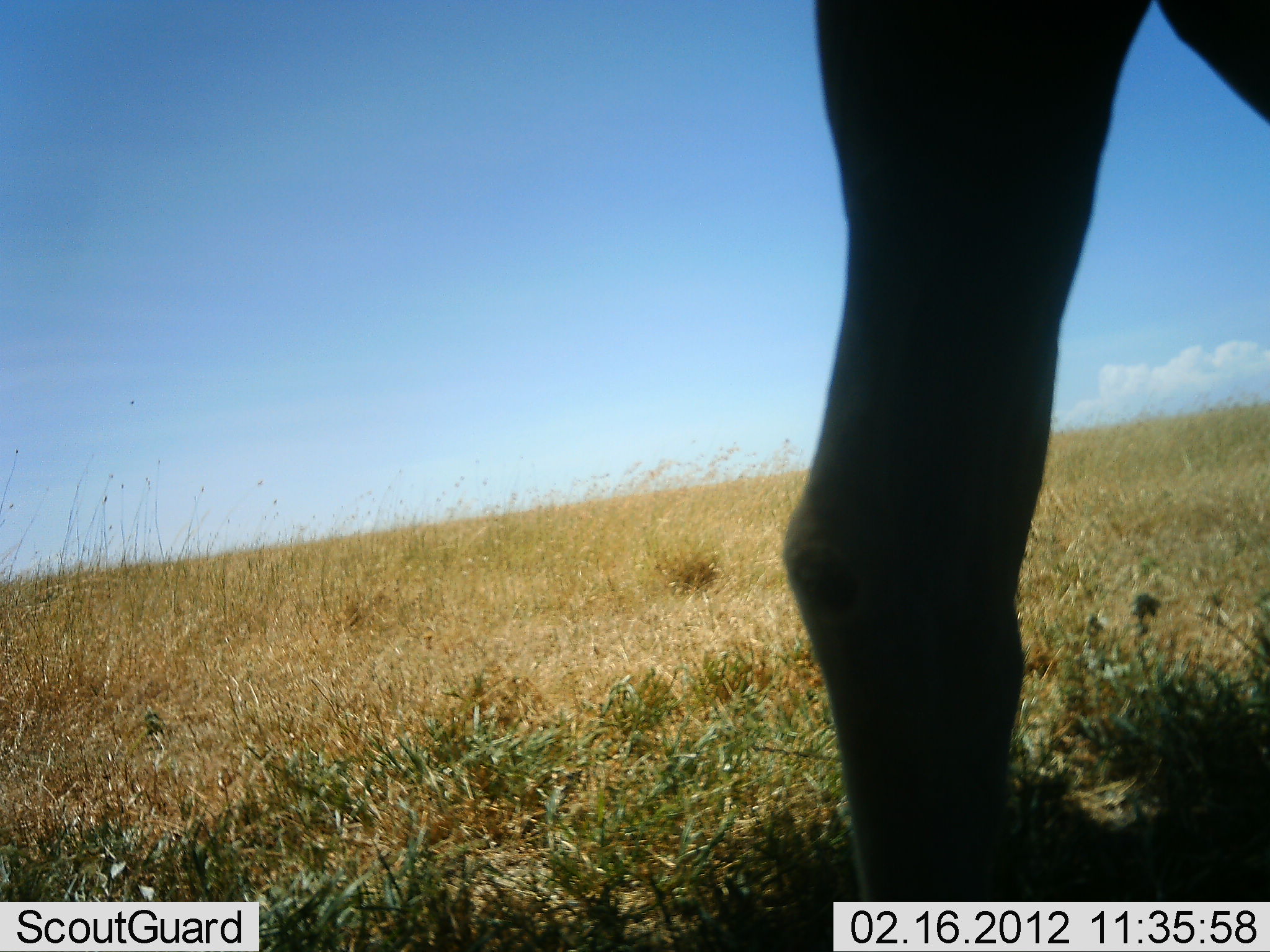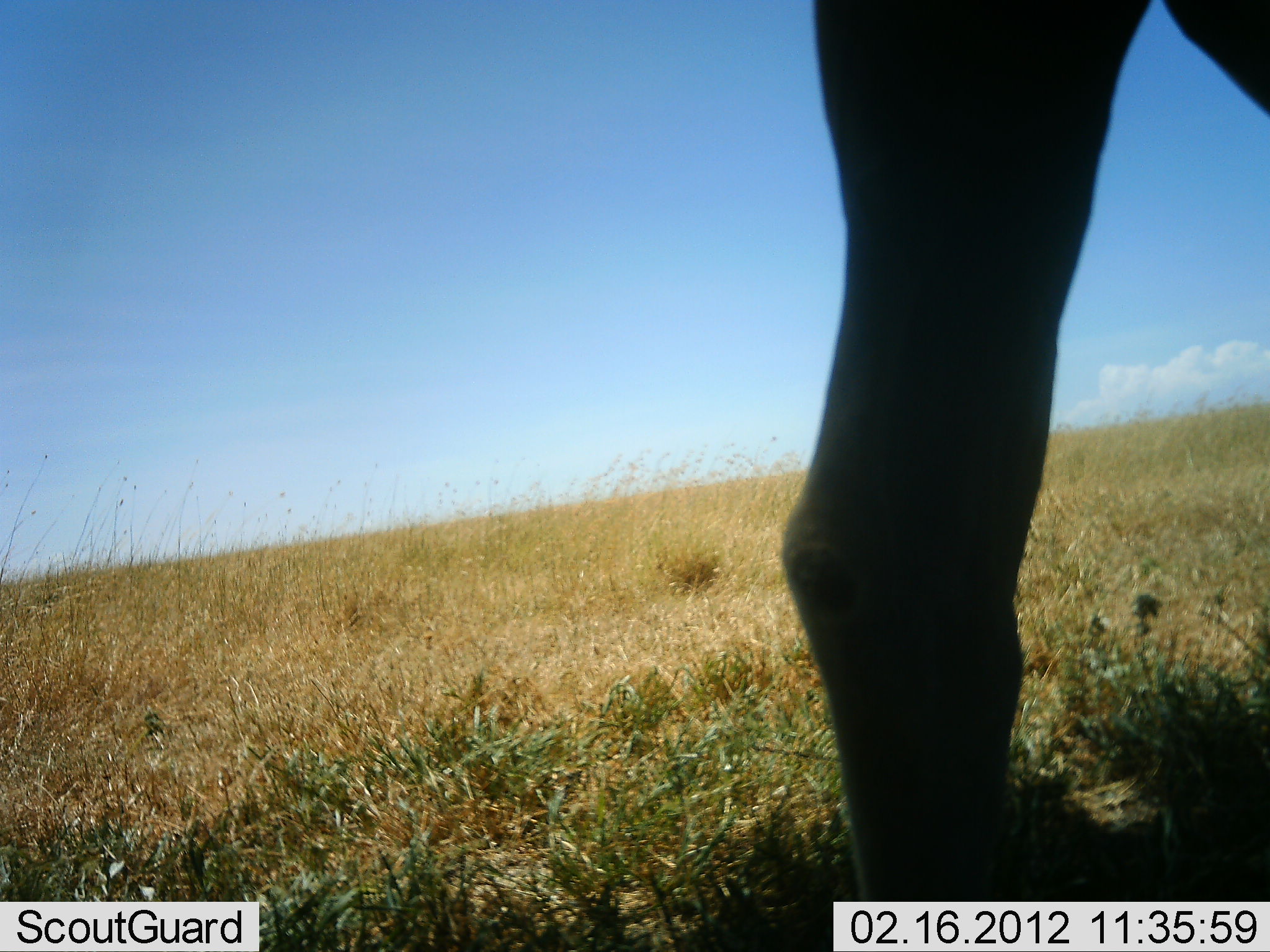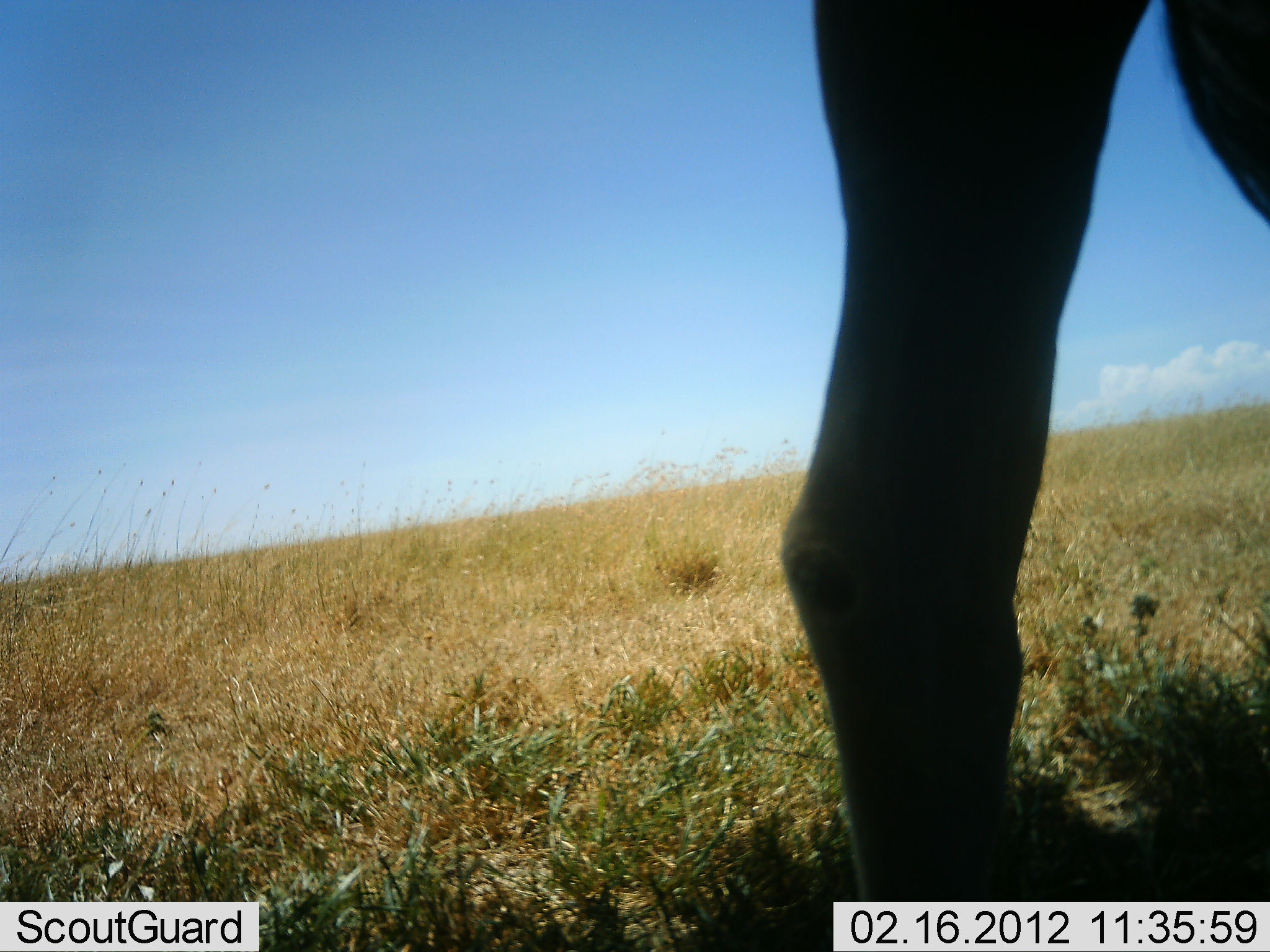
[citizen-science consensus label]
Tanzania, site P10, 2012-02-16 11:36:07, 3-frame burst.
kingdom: Animalia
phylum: Chordata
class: Mammalia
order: Artiodactyla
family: Bovidae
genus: Alcelaphus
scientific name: Alcelaphus buselaphus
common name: hartebeest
Hartebeest (Alcelaphus buselaphus), count 1. Behavior (volunteer vote fractions): standing 100%, resting 0%, moving 0%, interacting 0%. Young present (vote fraction): 0%. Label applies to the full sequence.